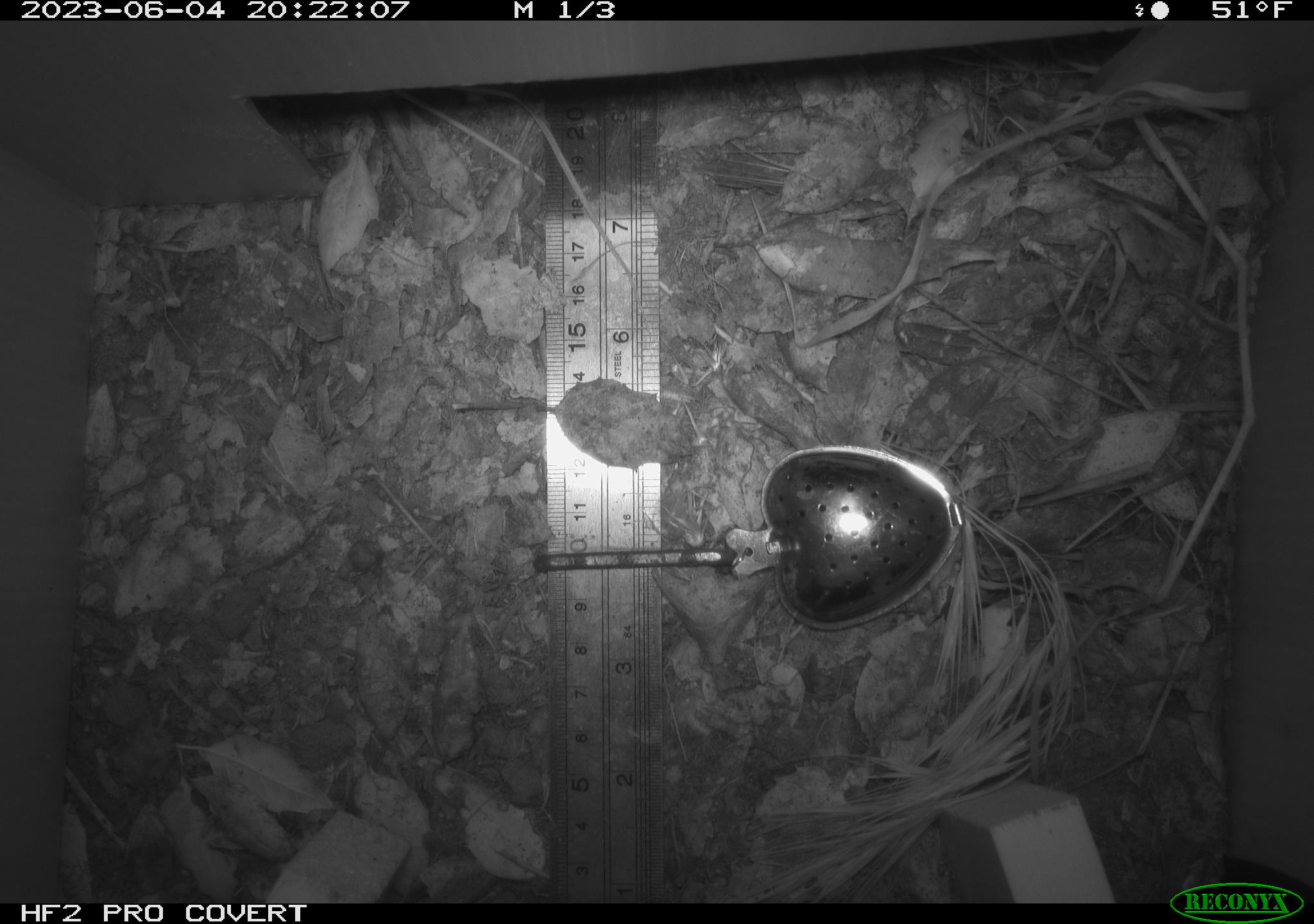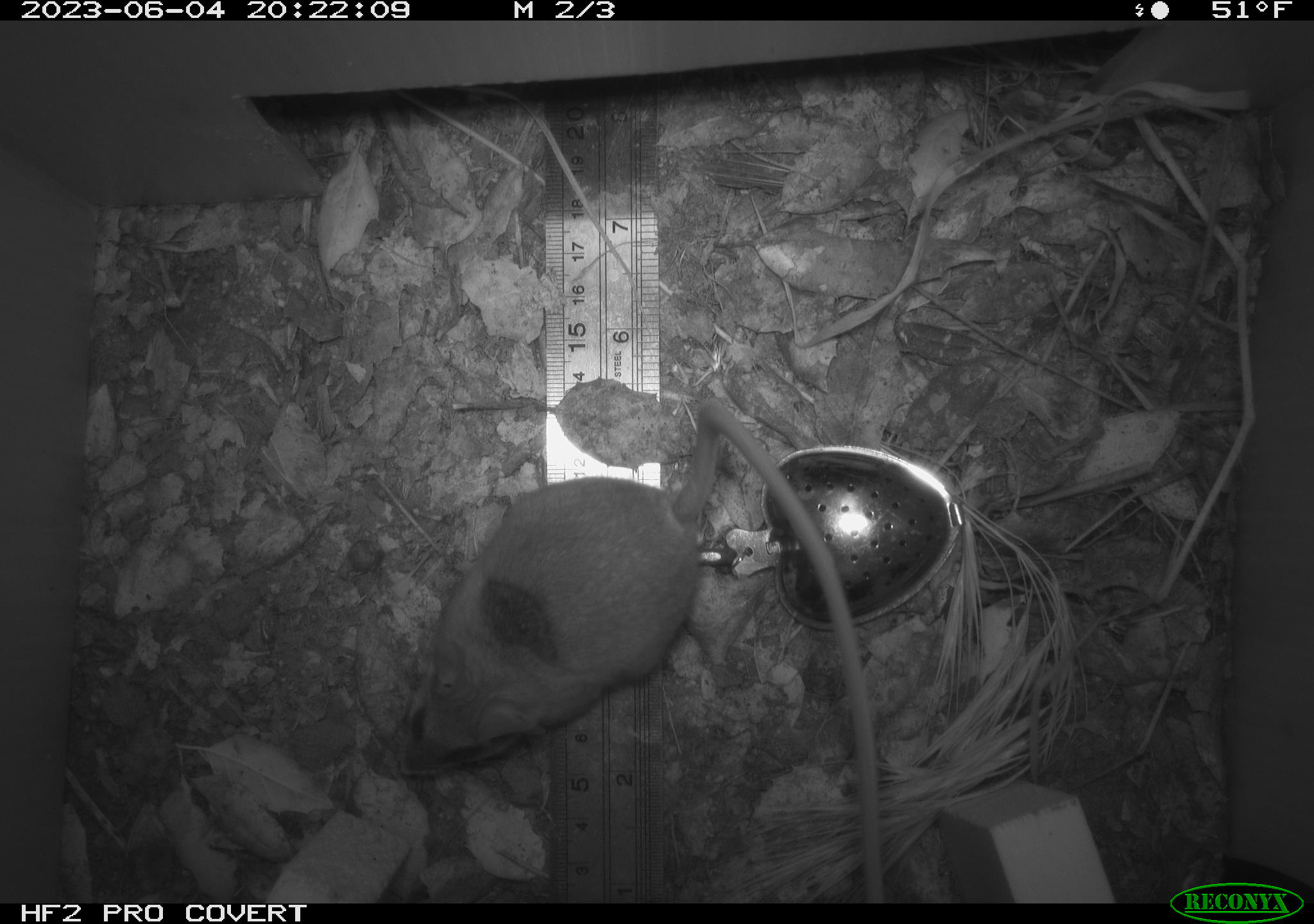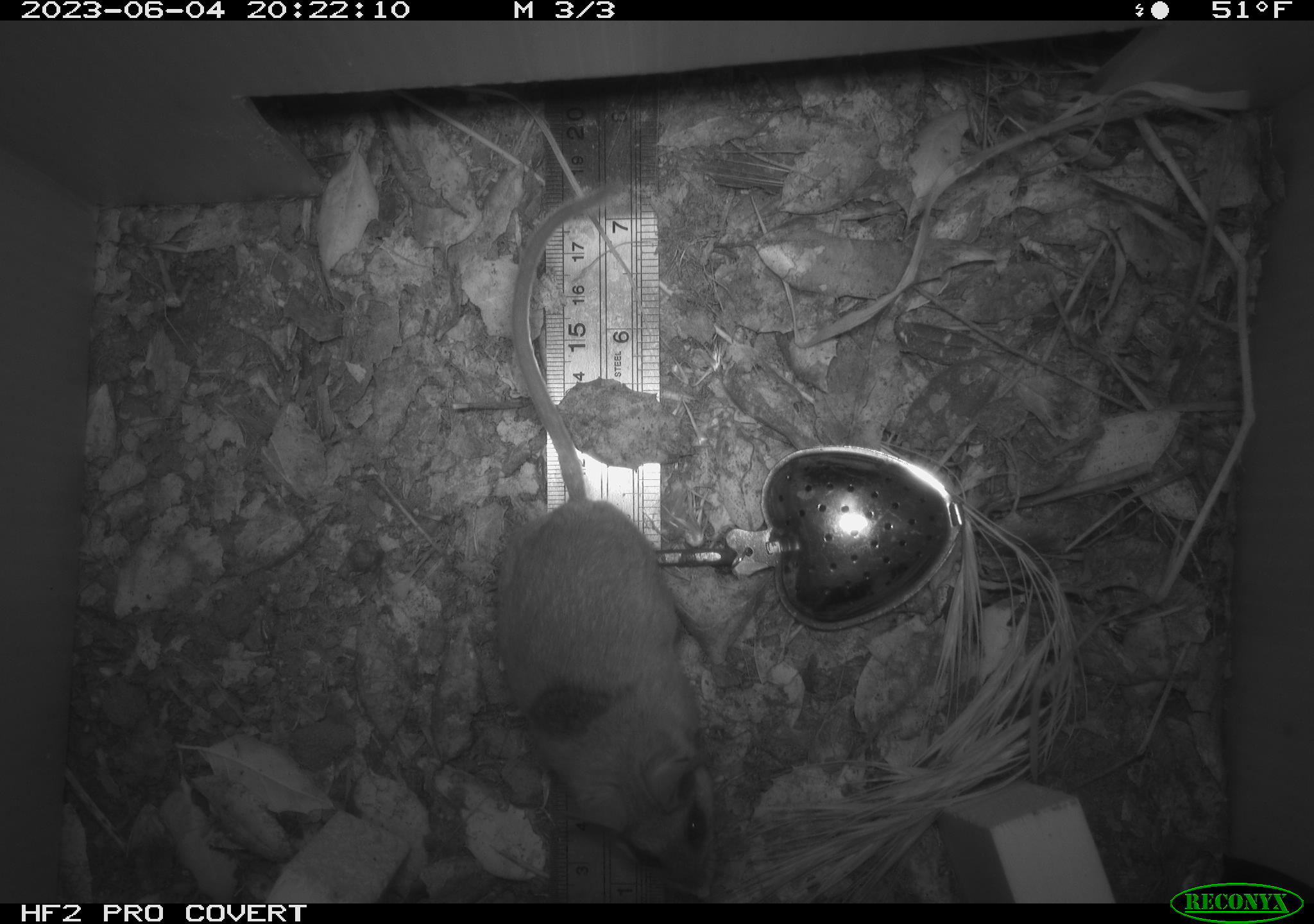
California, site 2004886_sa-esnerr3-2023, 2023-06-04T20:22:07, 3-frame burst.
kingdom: Animalia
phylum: Chordata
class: Mammalia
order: Rodentia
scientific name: Rodentia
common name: mouse species